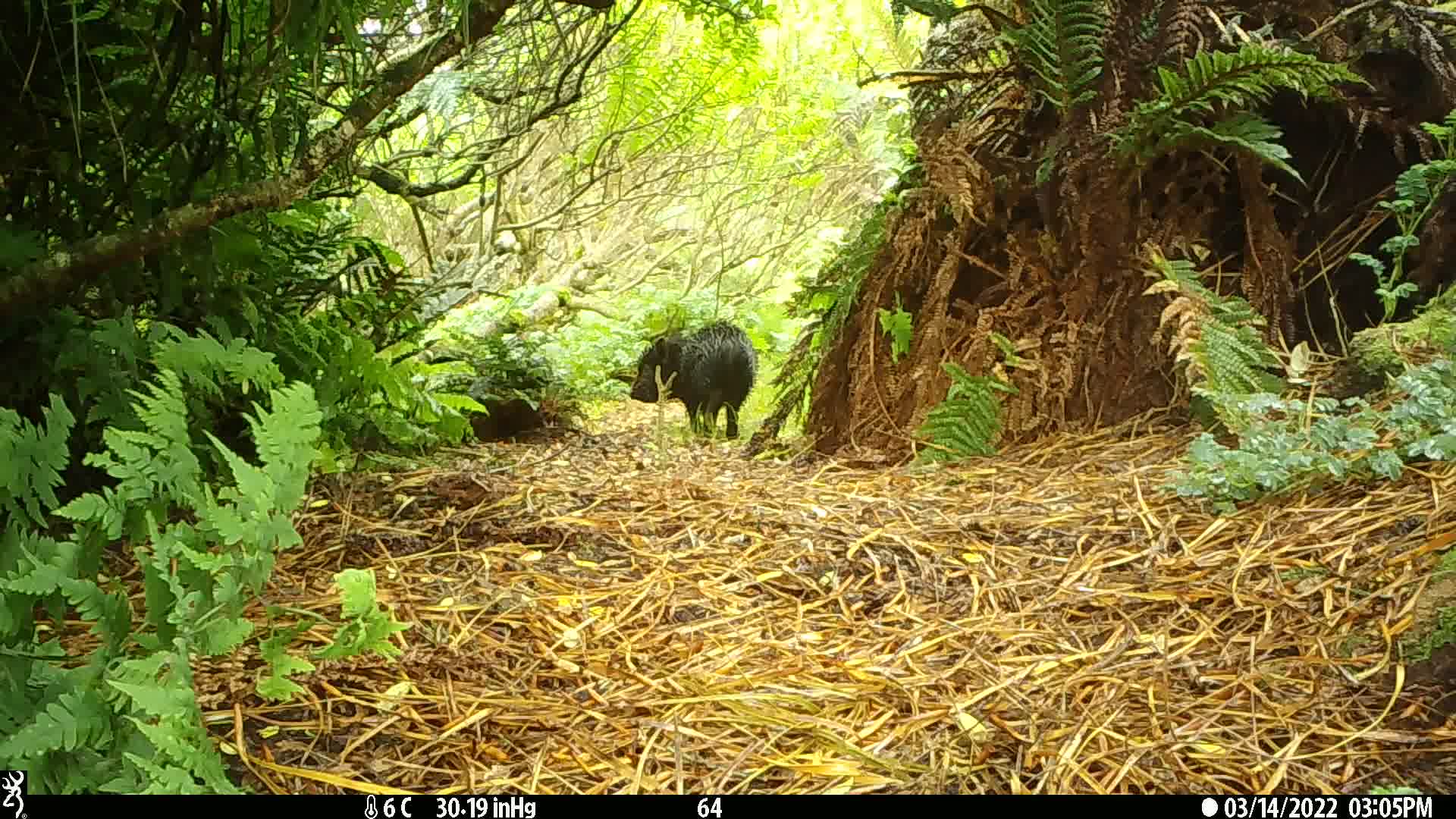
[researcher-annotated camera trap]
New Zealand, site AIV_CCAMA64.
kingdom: Animalia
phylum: Chordata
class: Mammalia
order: Artiodactyla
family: Suidae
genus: Sus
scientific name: Sus scrofa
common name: pig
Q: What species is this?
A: Pig (Sus scrofa).